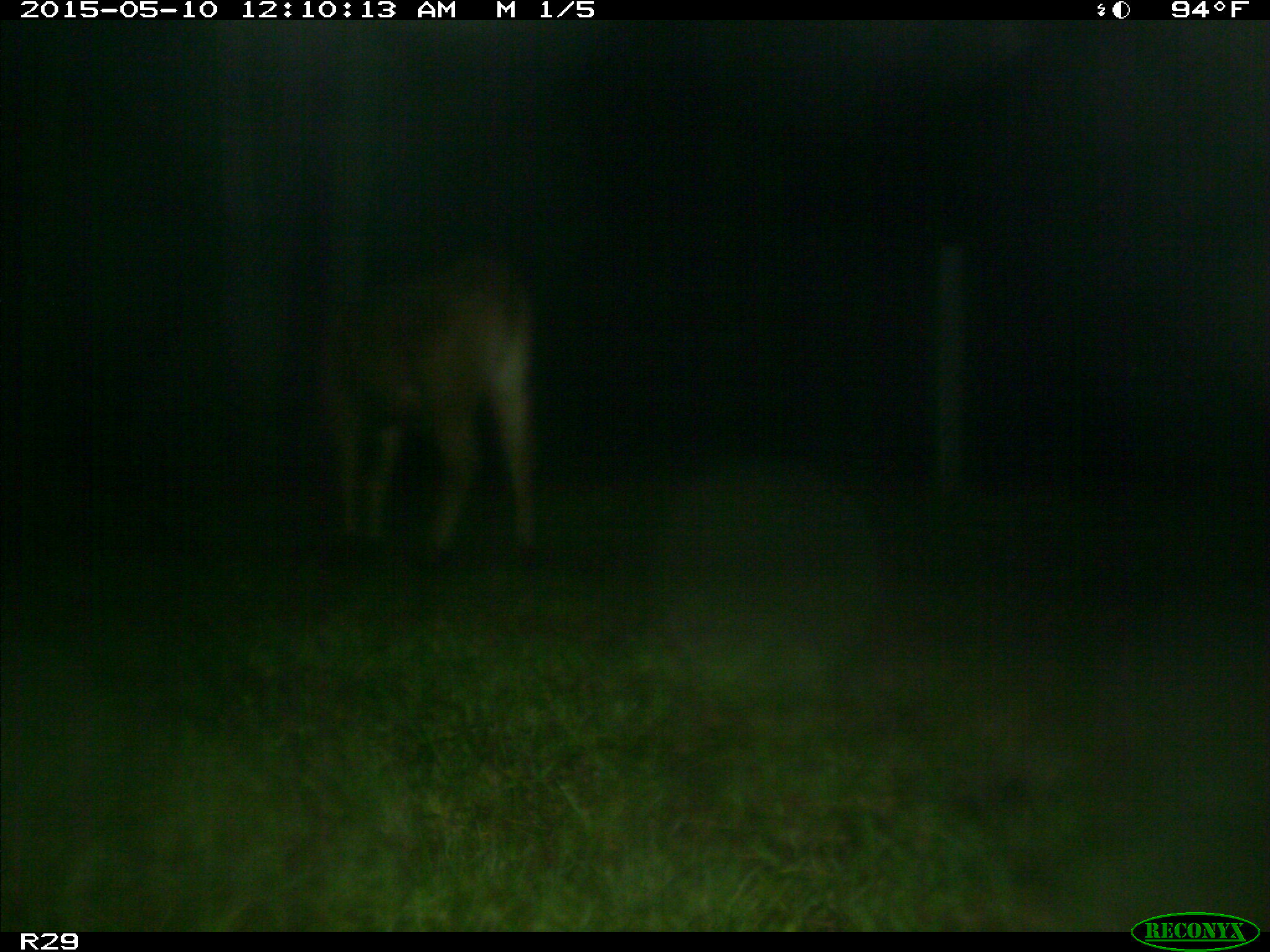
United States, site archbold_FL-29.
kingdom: Animalia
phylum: Chordata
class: Mammalia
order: Artiodactyla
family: Bovidae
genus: Bos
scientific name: Bos taurus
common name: domestic cow